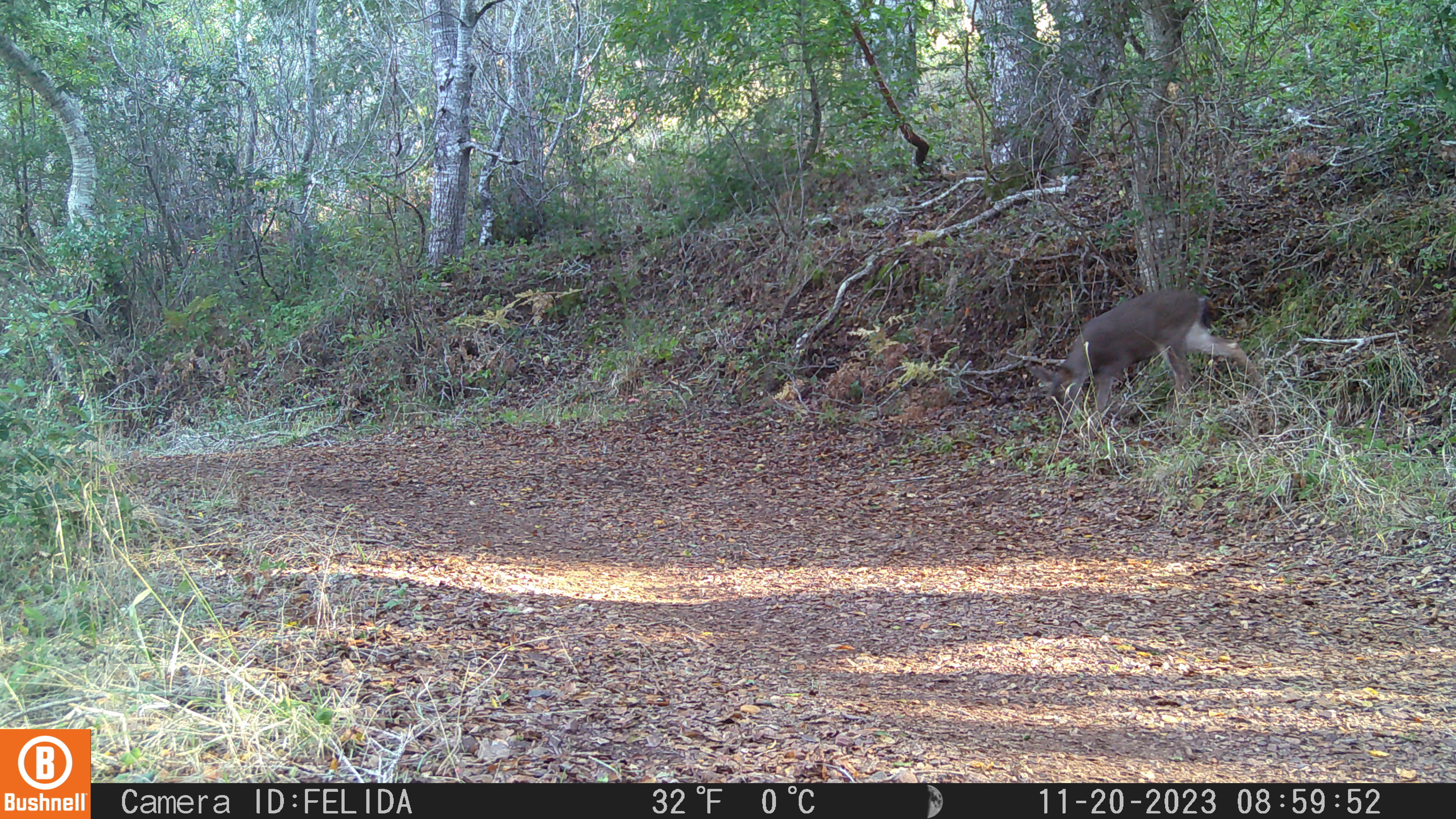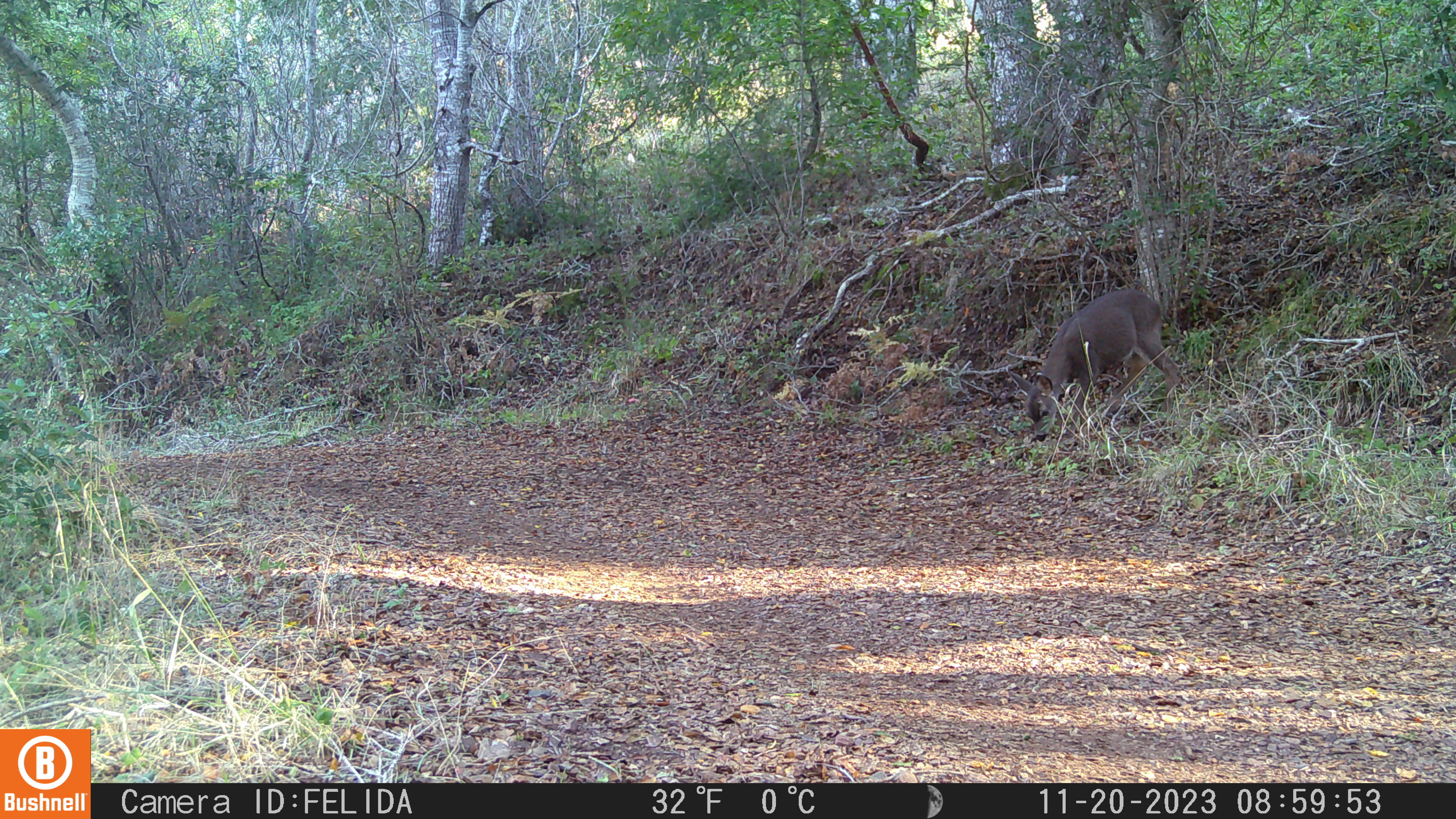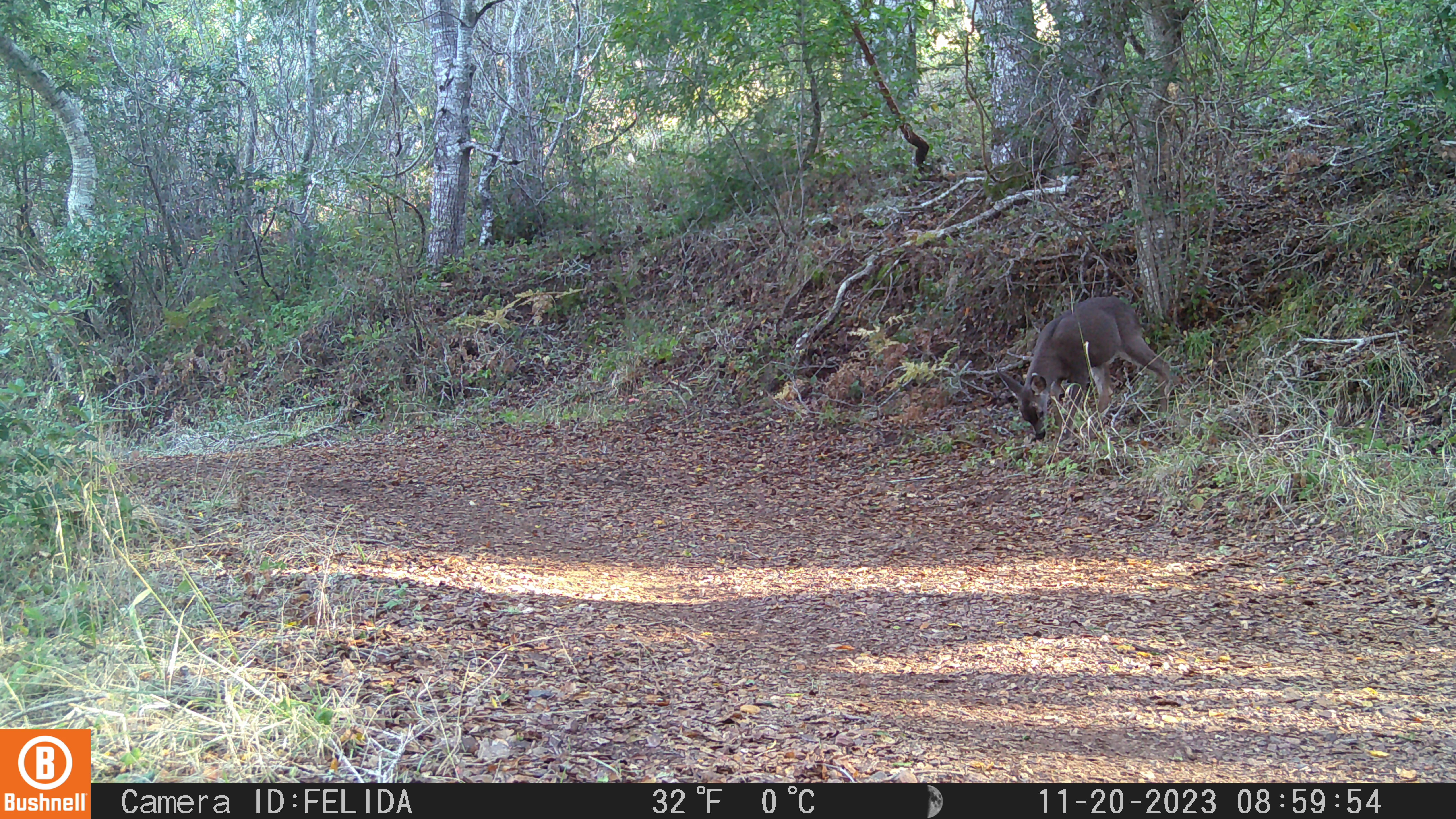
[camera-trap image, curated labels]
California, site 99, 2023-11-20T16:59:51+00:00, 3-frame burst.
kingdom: Animalia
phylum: Chordata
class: Mammalia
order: Artiodactyla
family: Cervidae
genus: Odocoileus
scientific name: Odocoileus hemionus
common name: mule deer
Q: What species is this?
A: Mule deer (Odocoileus hemionus).